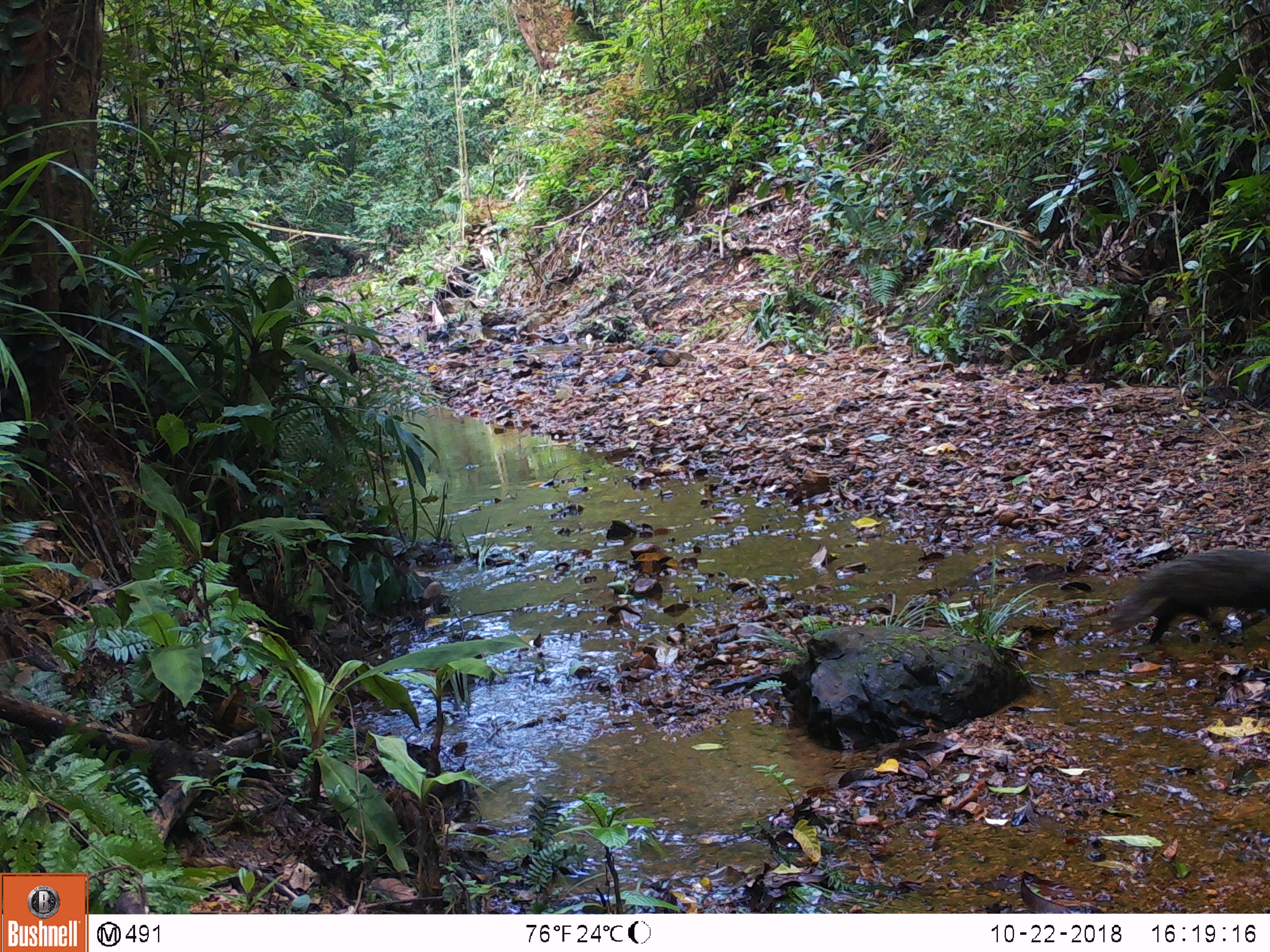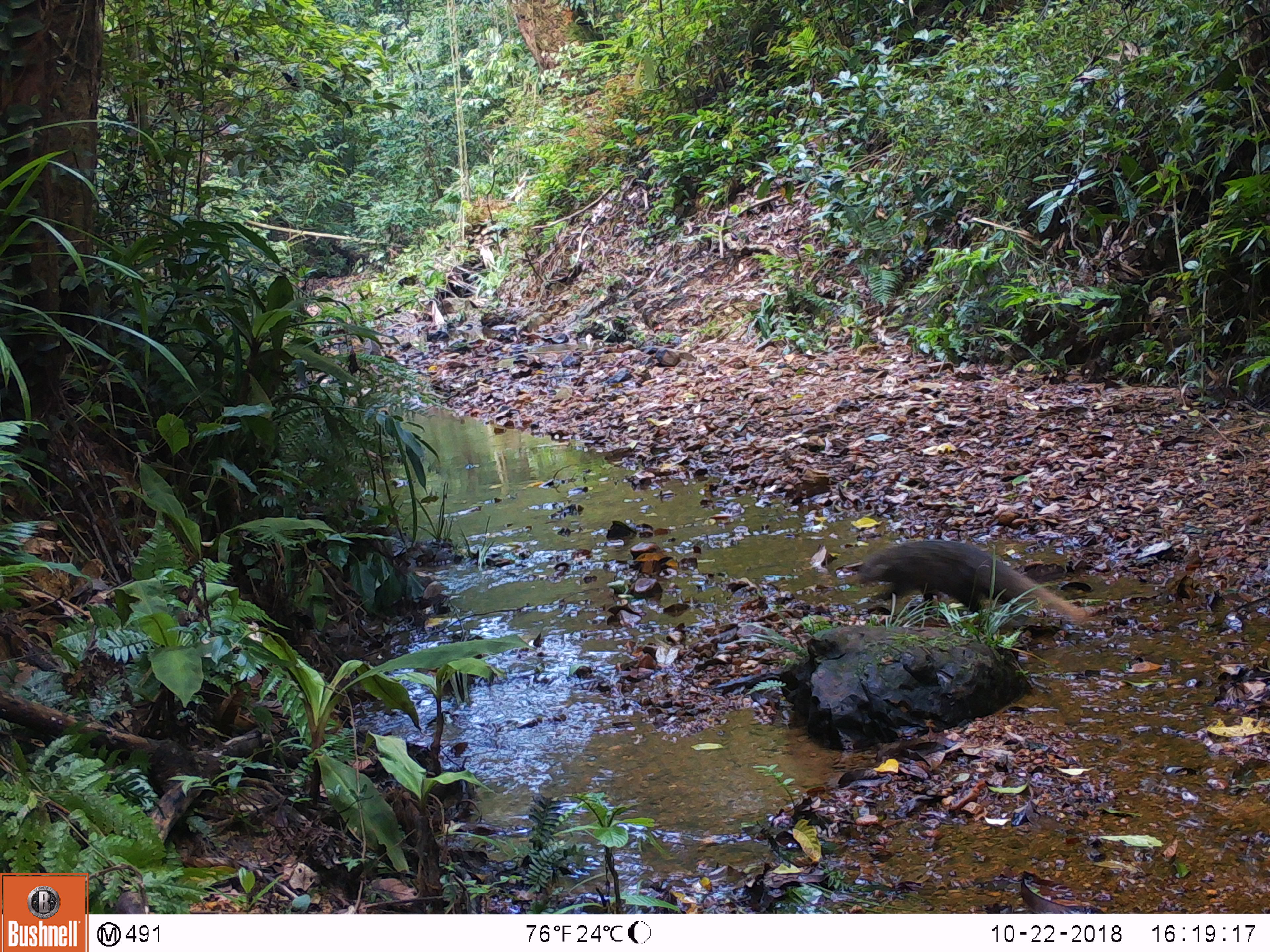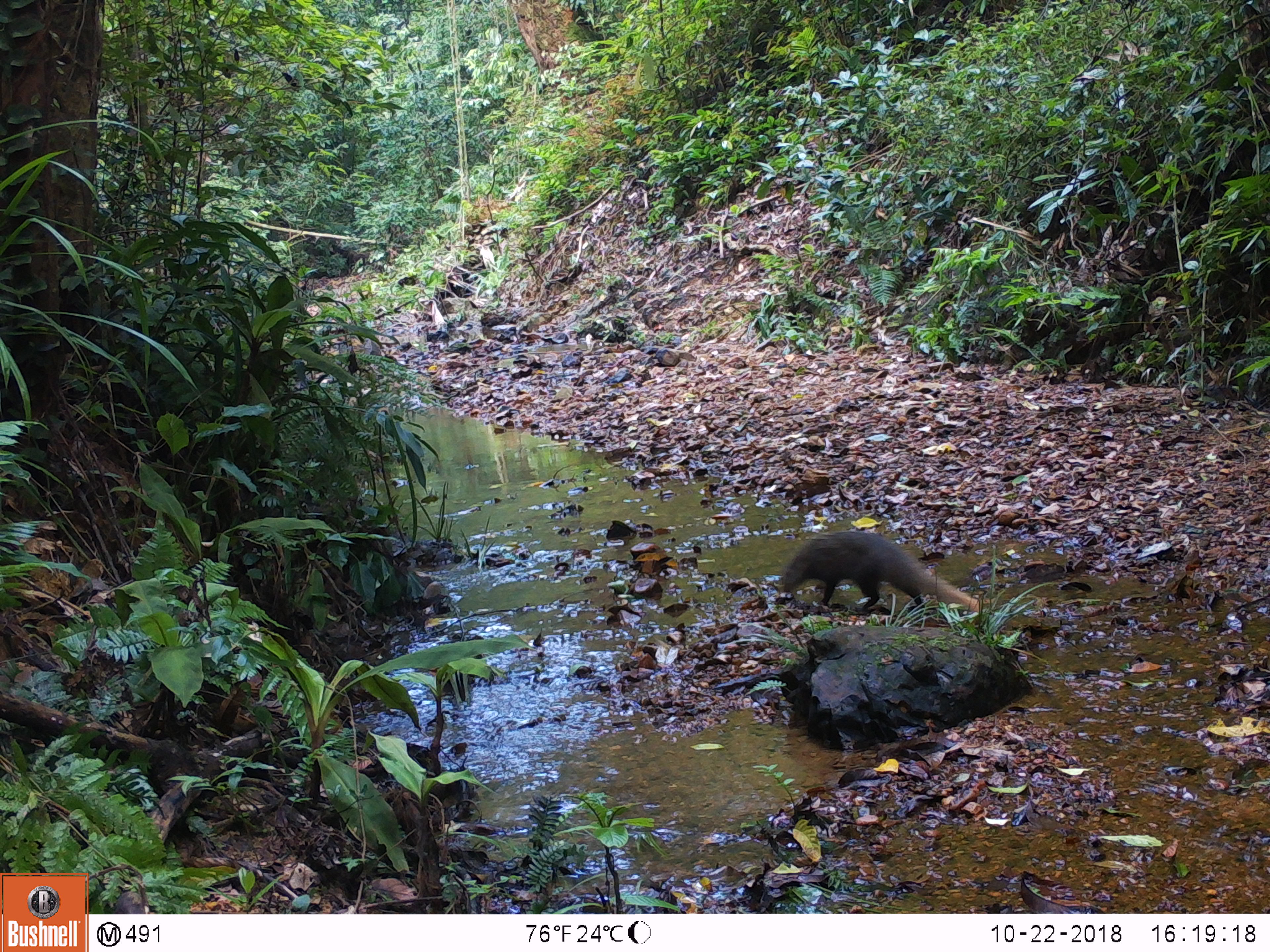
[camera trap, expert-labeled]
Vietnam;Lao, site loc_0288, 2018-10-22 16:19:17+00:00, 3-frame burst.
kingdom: Animalia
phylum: Chordata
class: Mammalia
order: Carnivora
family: Herpestidae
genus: Urva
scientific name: Urva urva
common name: crab-eating mongoose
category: crab eating mongoose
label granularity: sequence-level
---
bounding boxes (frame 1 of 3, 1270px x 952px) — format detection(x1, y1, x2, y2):
crab eating mongoose: detection(1101, 546, 1270, 645)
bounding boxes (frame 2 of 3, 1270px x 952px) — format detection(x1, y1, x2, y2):
crab eating mongoose: detection(844, 538, 1088, 628)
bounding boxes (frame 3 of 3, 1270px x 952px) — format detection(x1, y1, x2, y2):
crab eating mongoose: detection(774, 529, 982, 612)